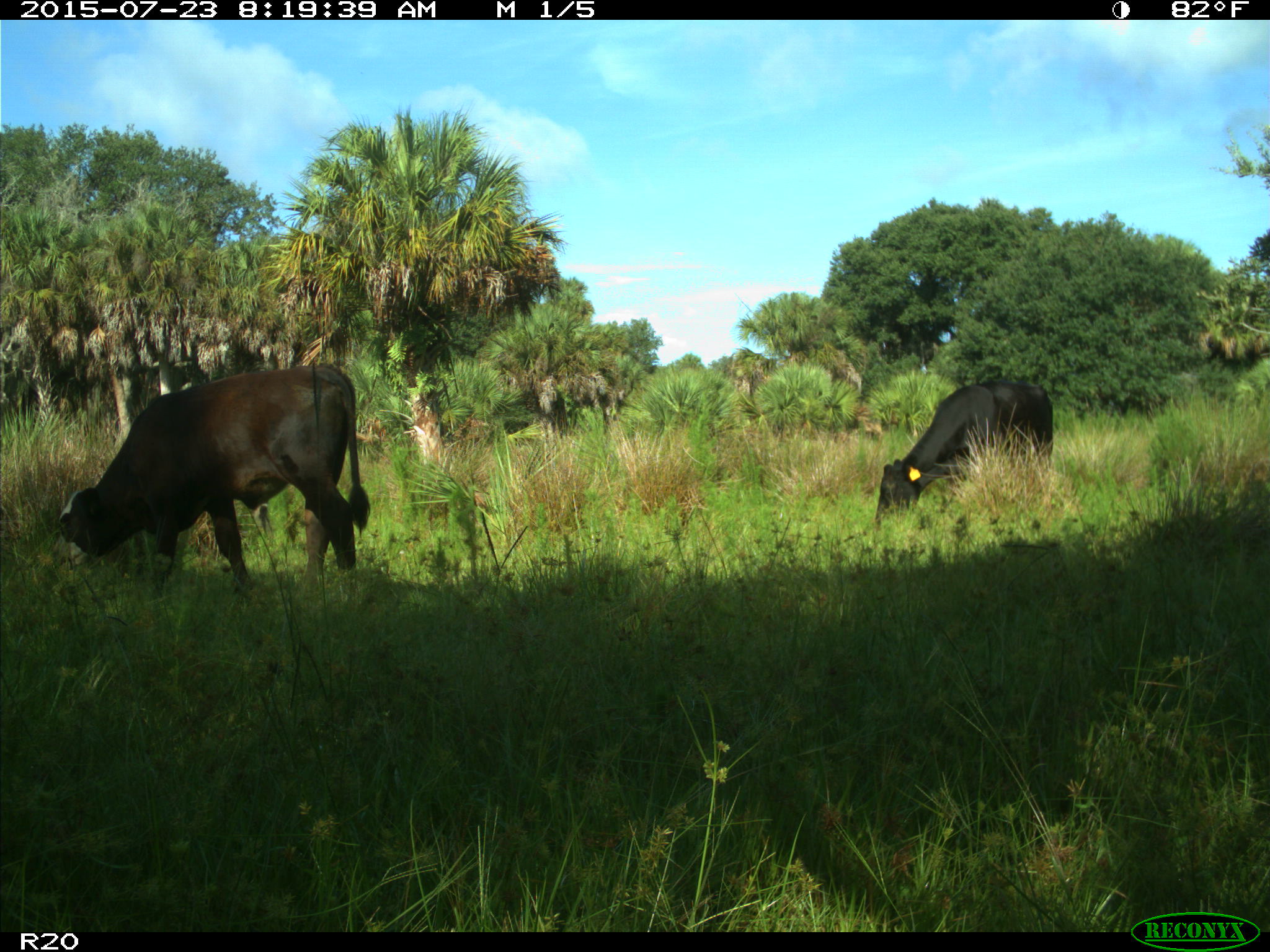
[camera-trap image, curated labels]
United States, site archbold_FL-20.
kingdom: Animalia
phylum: Chordata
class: Mammalia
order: Artiodactyla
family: Bovidae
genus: Bos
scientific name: Bos taurus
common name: domestic cow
Bos taurus (domestic cow).